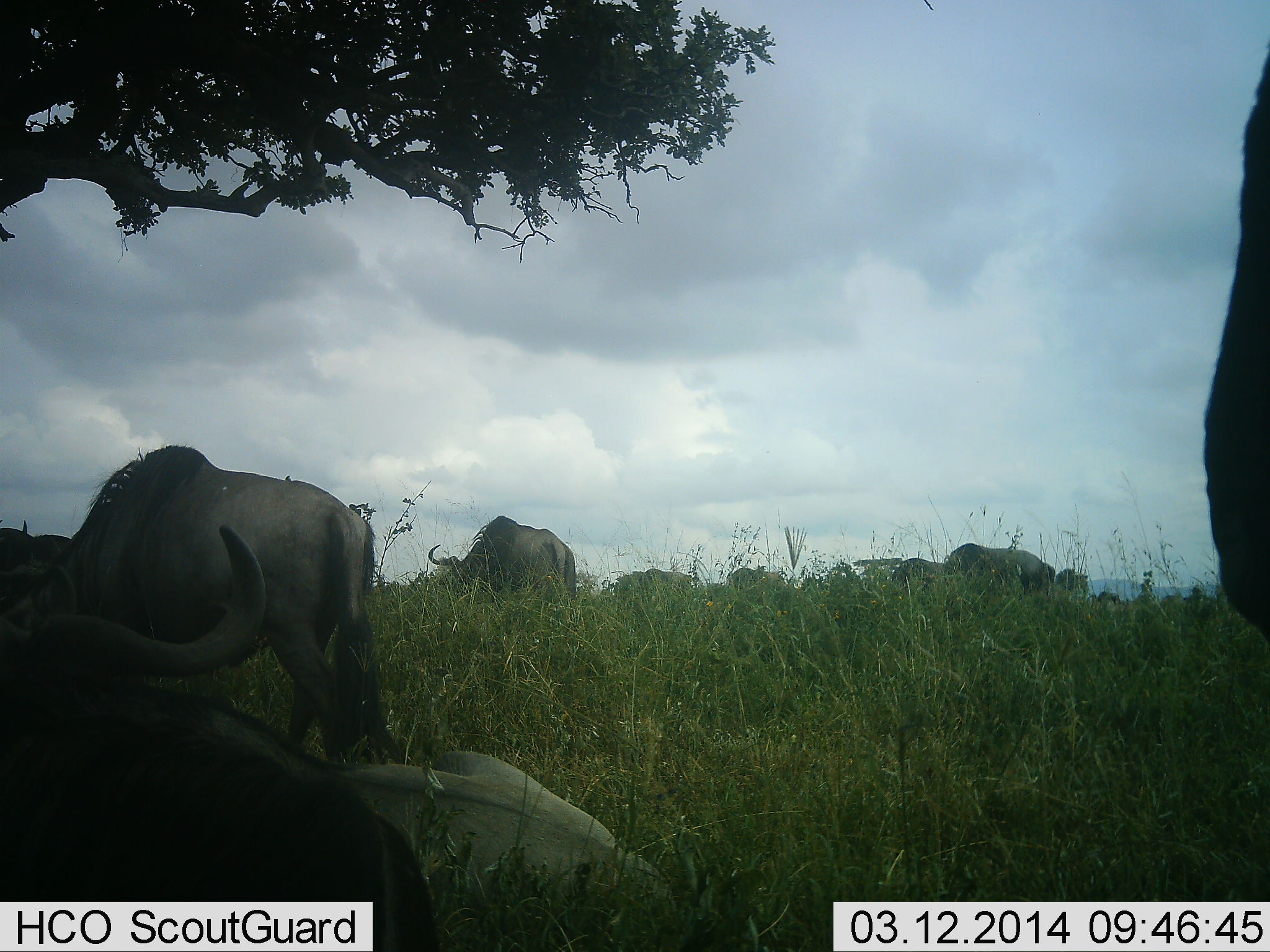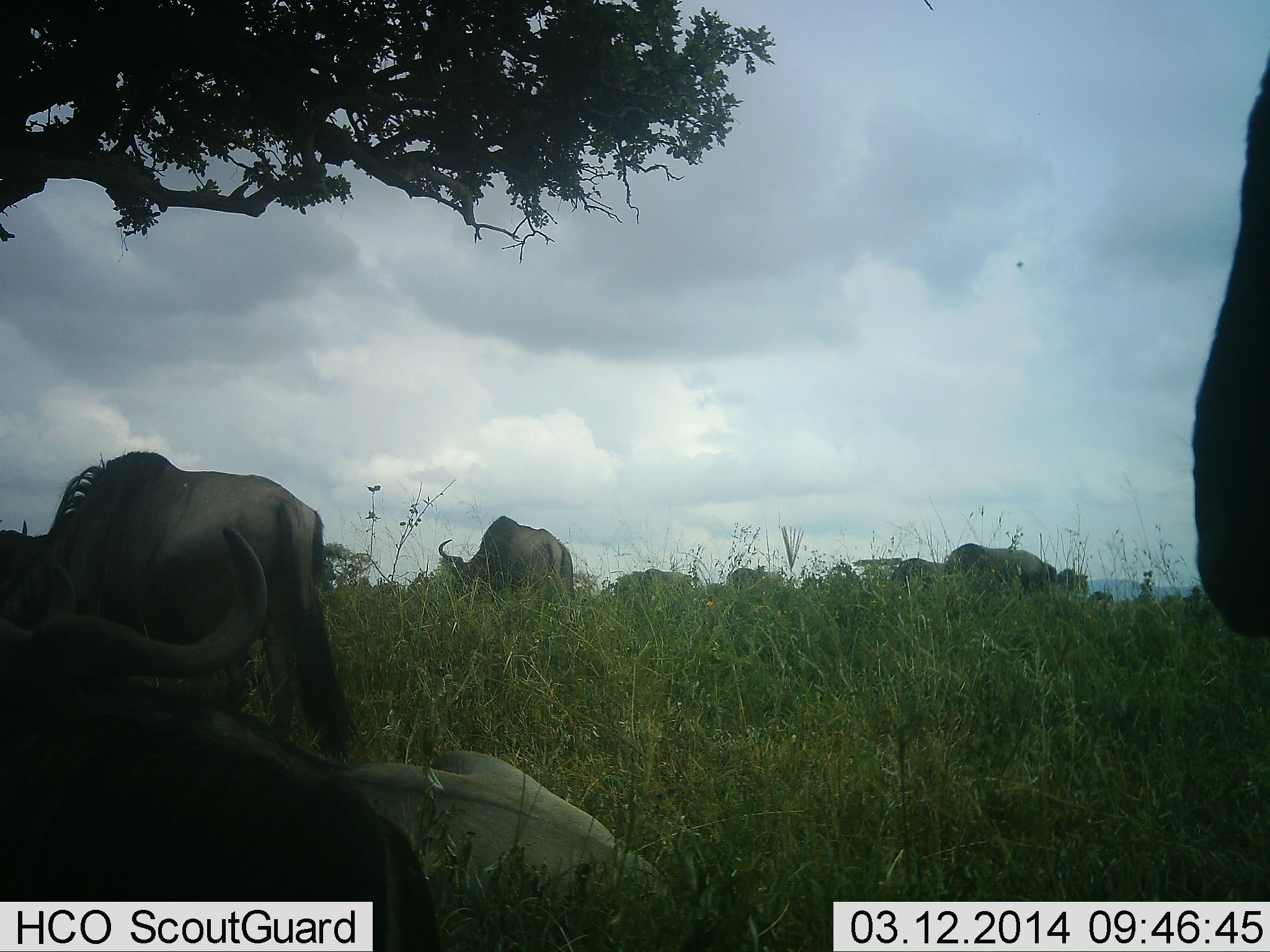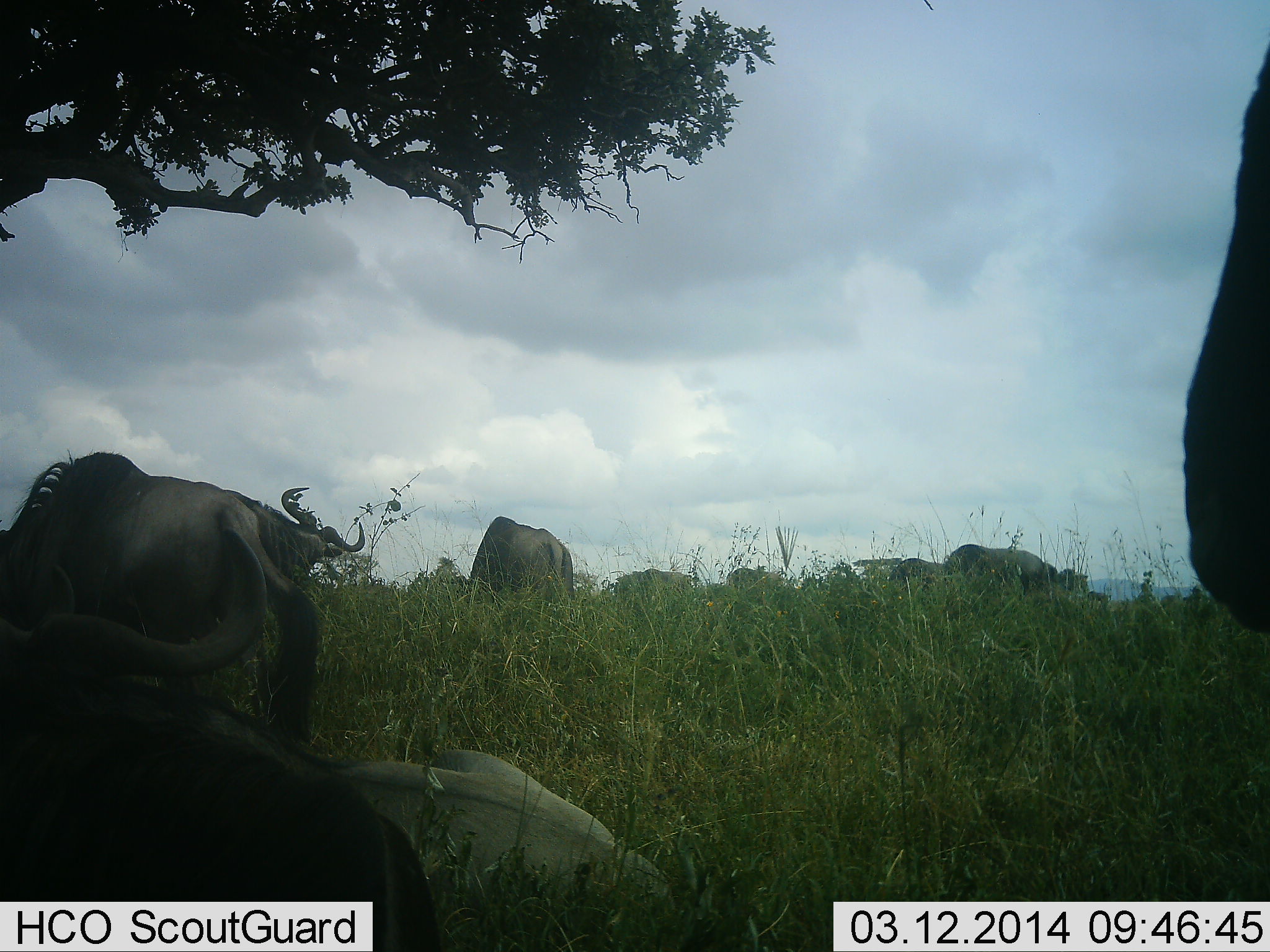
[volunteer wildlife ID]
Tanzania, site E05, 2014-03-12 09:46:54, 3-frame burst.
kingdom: Animalia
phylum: Chordata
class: Mammalia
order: Artiodactyla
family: Bovidae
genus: Connochaetes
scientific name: Connochaetes taurinus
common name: blue wildebeest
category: wildebeest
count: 11-50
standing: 60%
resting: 70%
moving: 10%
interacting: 0%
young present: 0%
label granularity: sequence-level